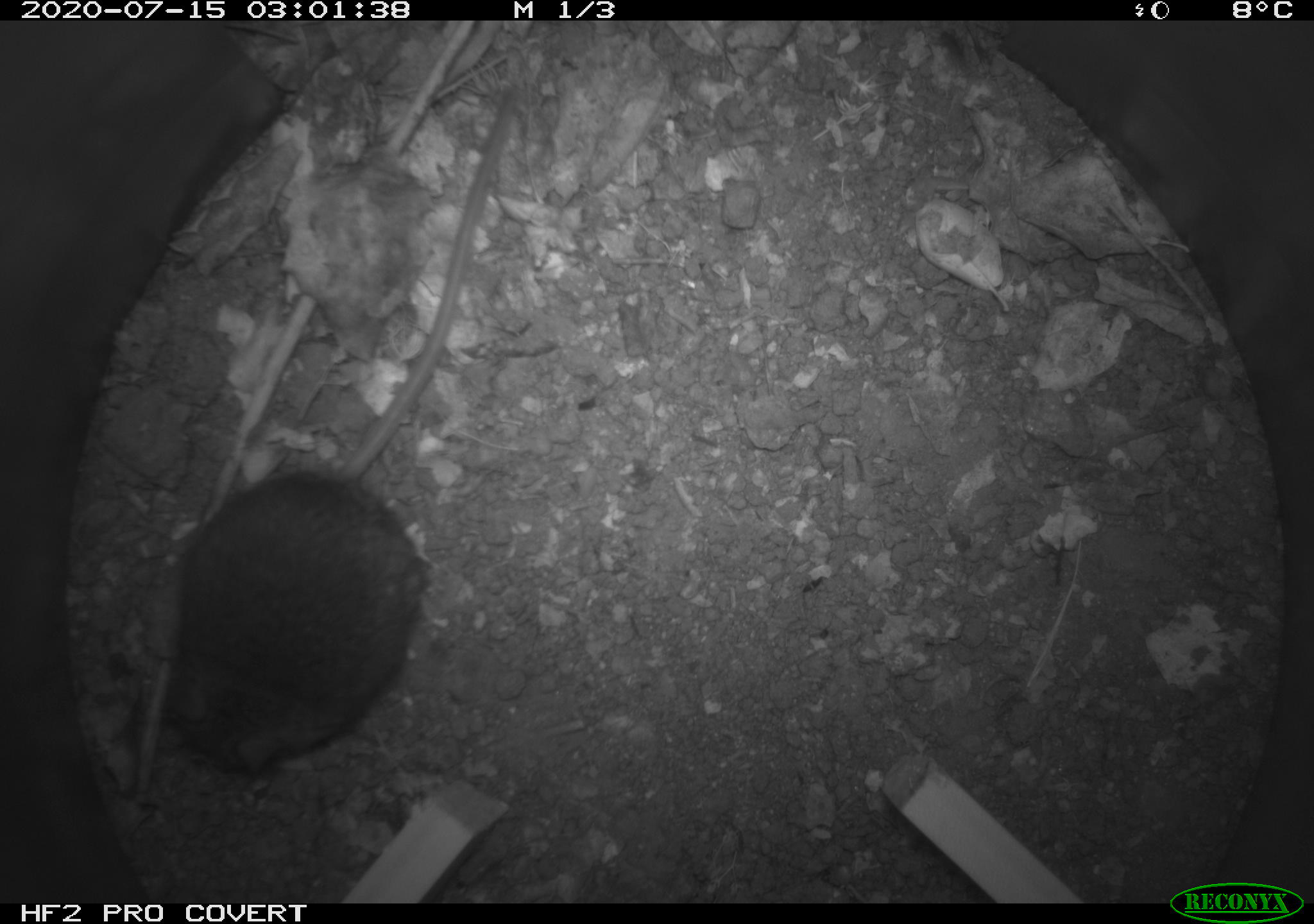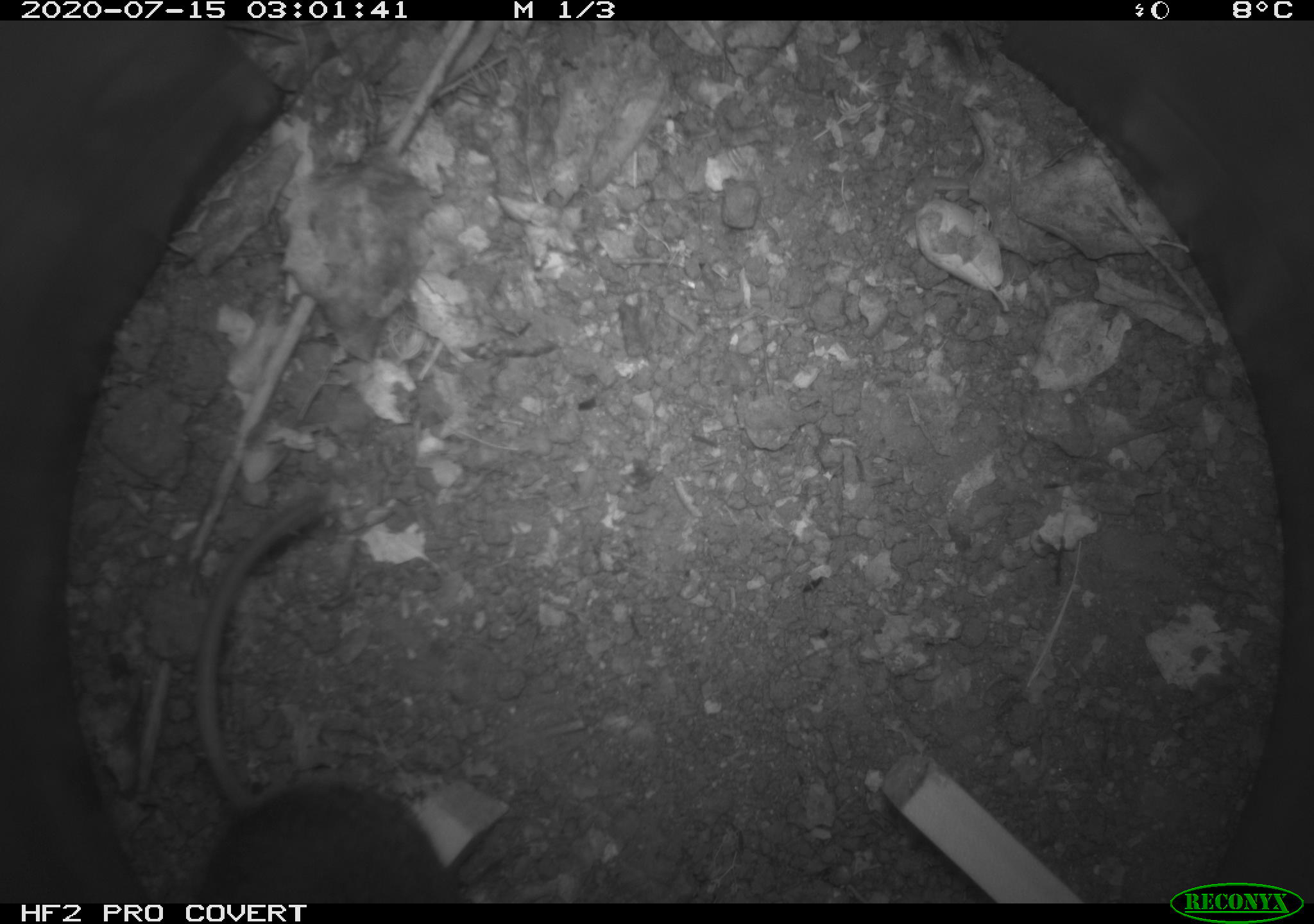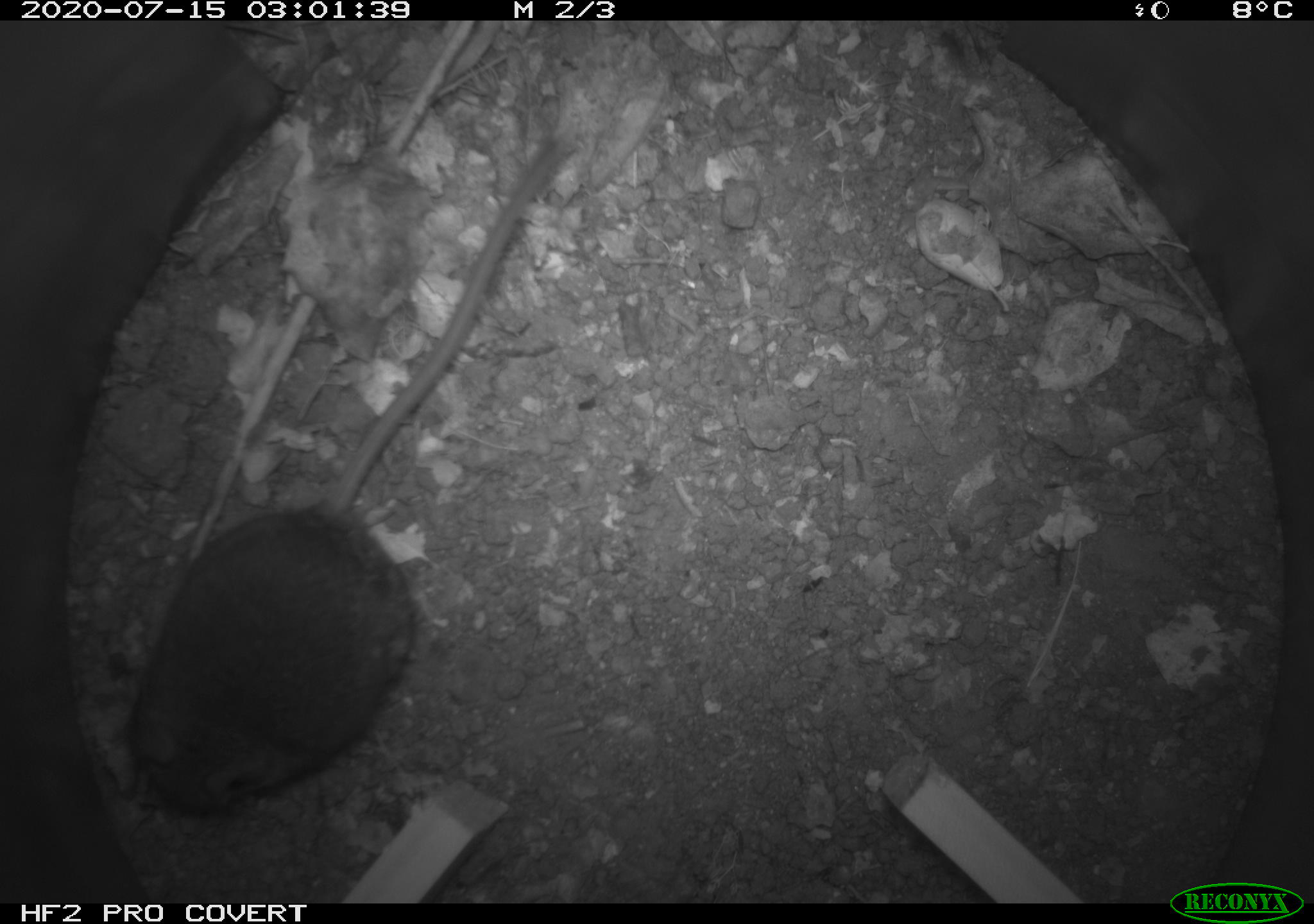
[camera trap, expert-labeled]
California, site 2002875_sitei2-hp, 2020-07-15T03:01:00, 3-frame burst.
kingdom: Animalia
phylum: Chordata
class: Mammalia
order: Rodentia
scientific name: Rodentia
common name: rodent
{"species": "rodent (Rodentia)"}